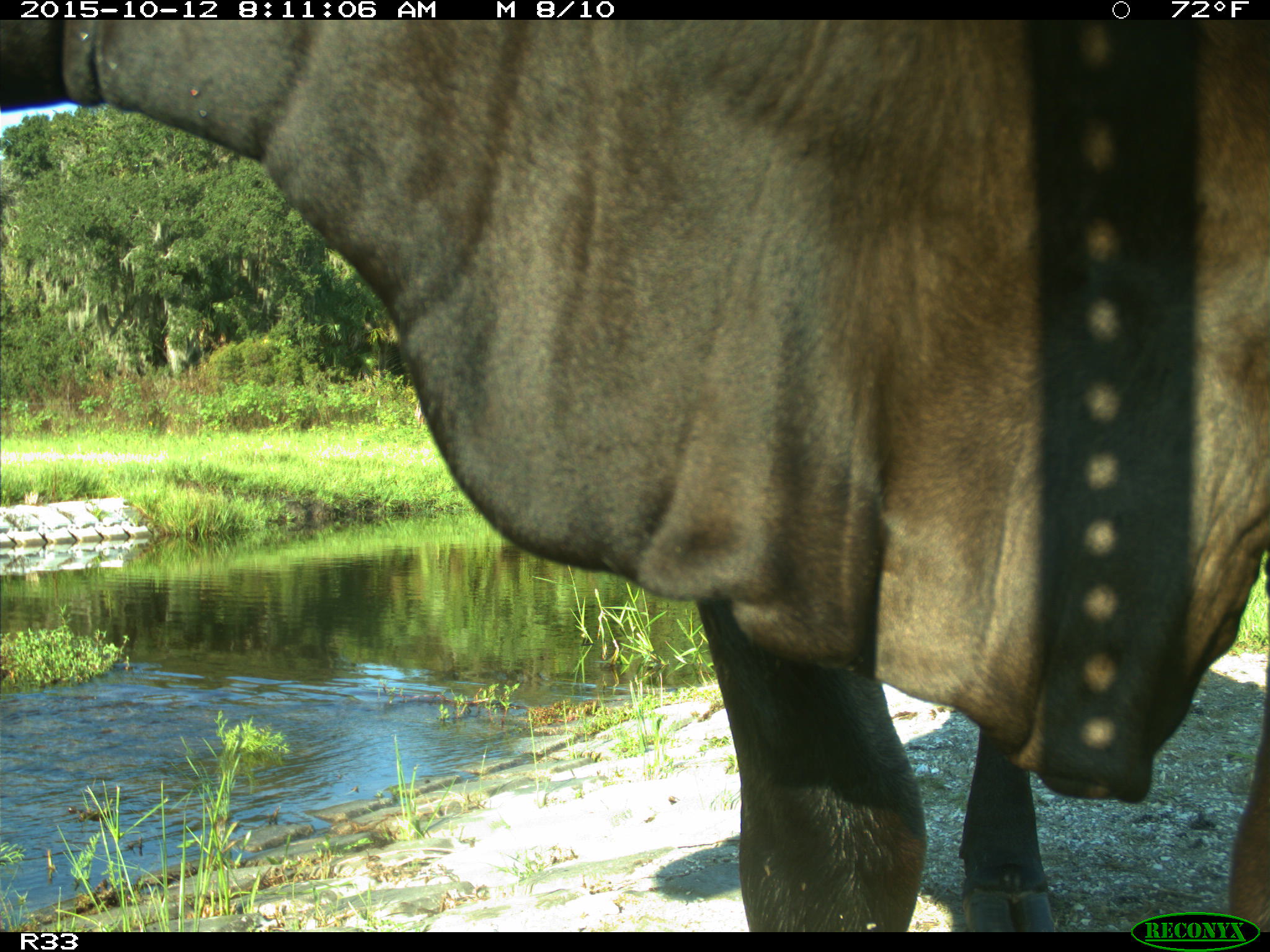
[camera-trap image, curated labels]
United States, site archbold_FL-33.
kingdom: Animalia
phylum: Chordata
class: Mammalia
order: Artiodactyla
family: Bovidae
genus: Bos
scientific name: Bos taurus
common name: domestic cow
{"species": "Bos taurus (domestic cow)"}